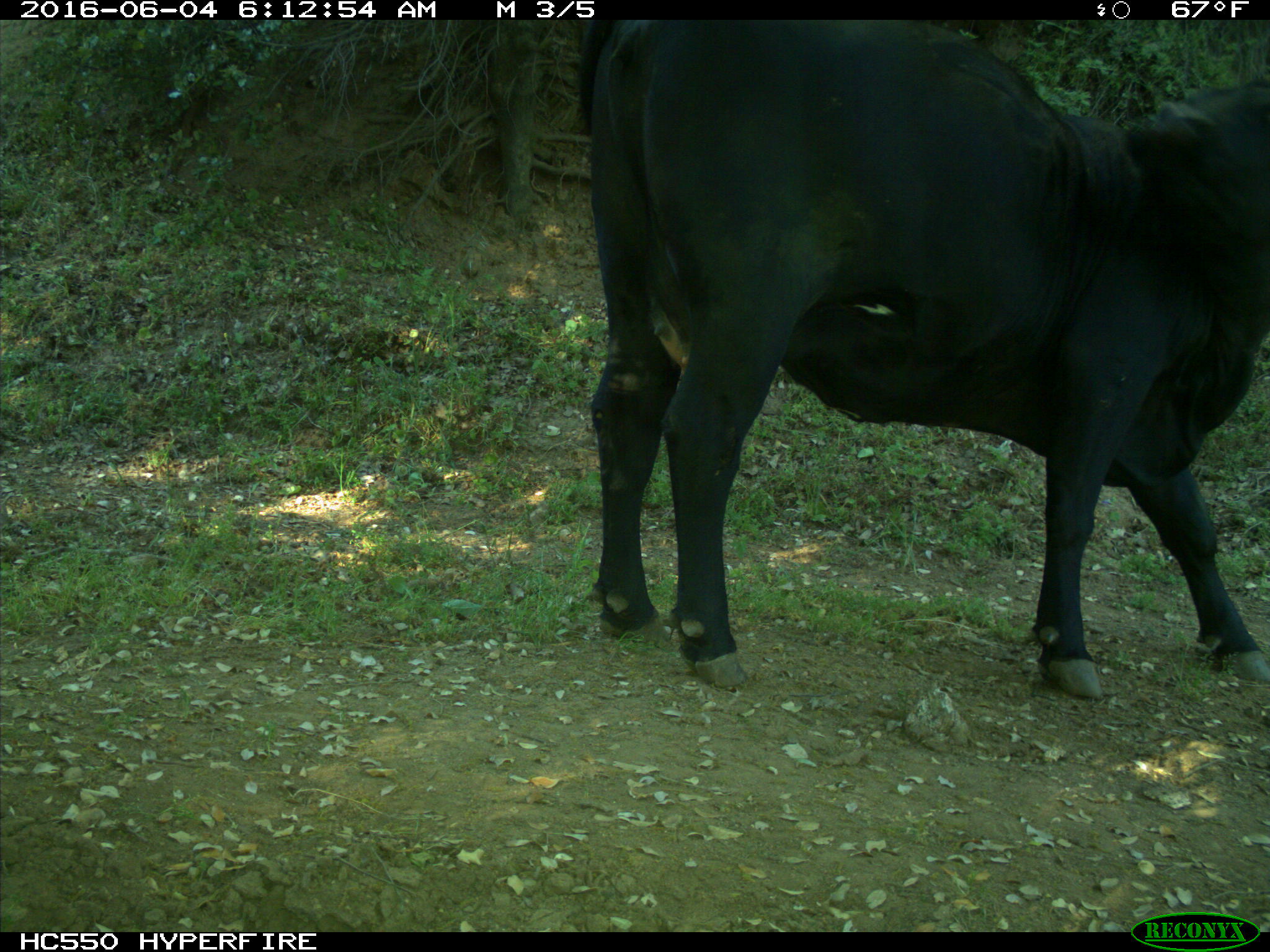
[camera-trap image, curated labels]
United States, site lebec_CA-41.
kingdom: Animalia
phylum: Chordata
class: Mammalia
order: Artiodactyla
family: Bovidae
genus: Bos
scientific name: Bos taurus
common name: domestic cow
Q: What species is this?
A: Bos taurus (domestic cow).